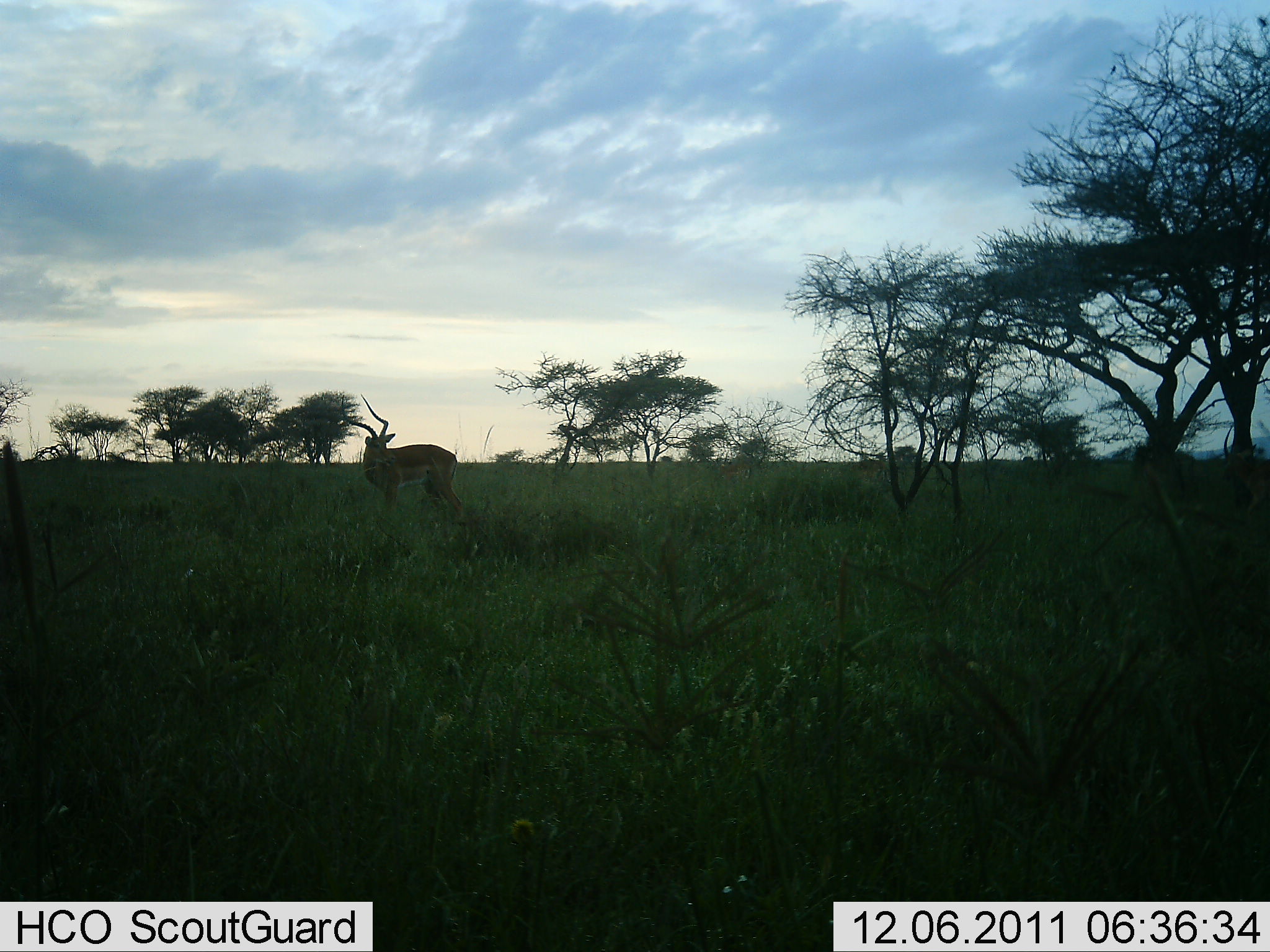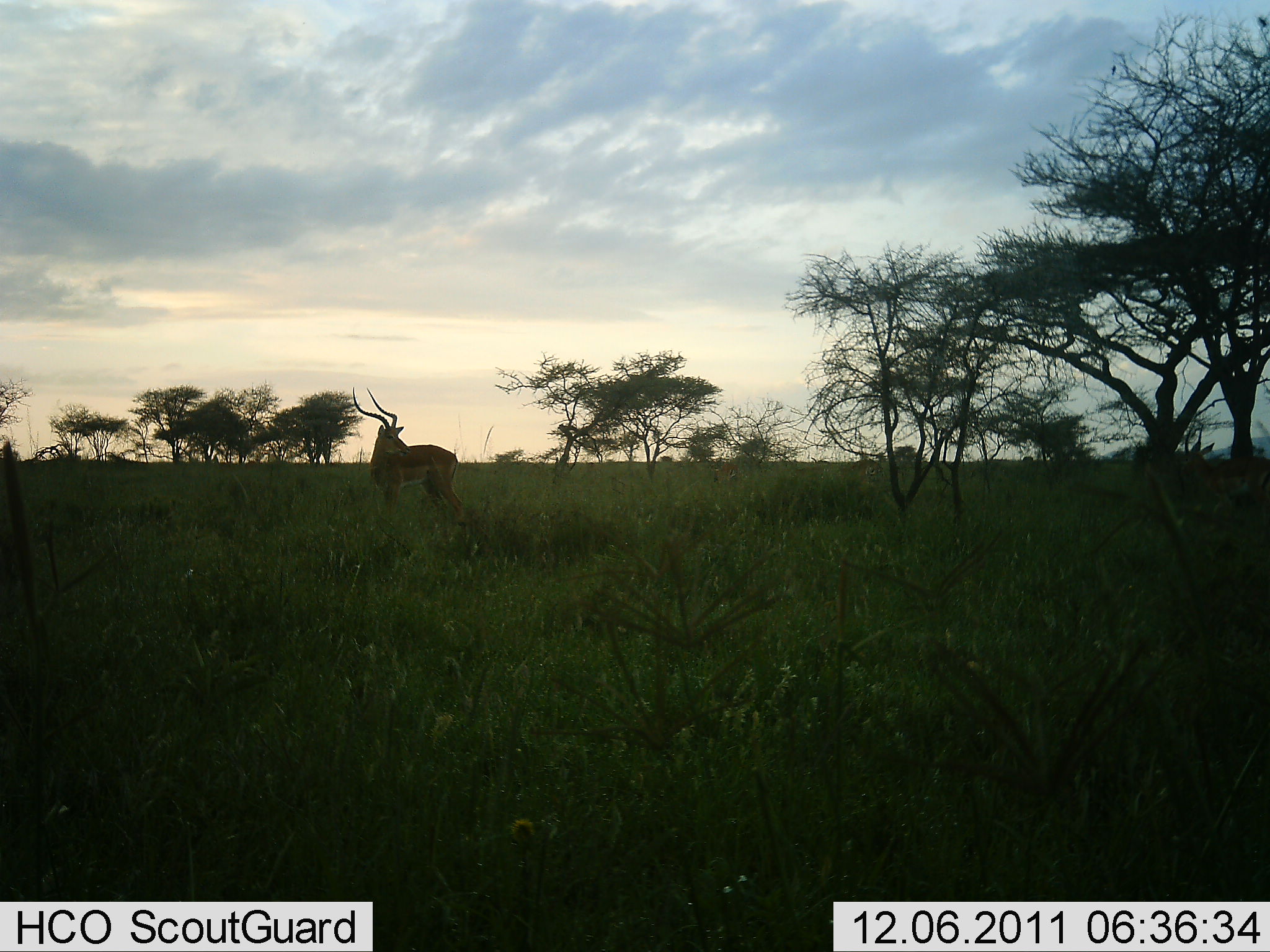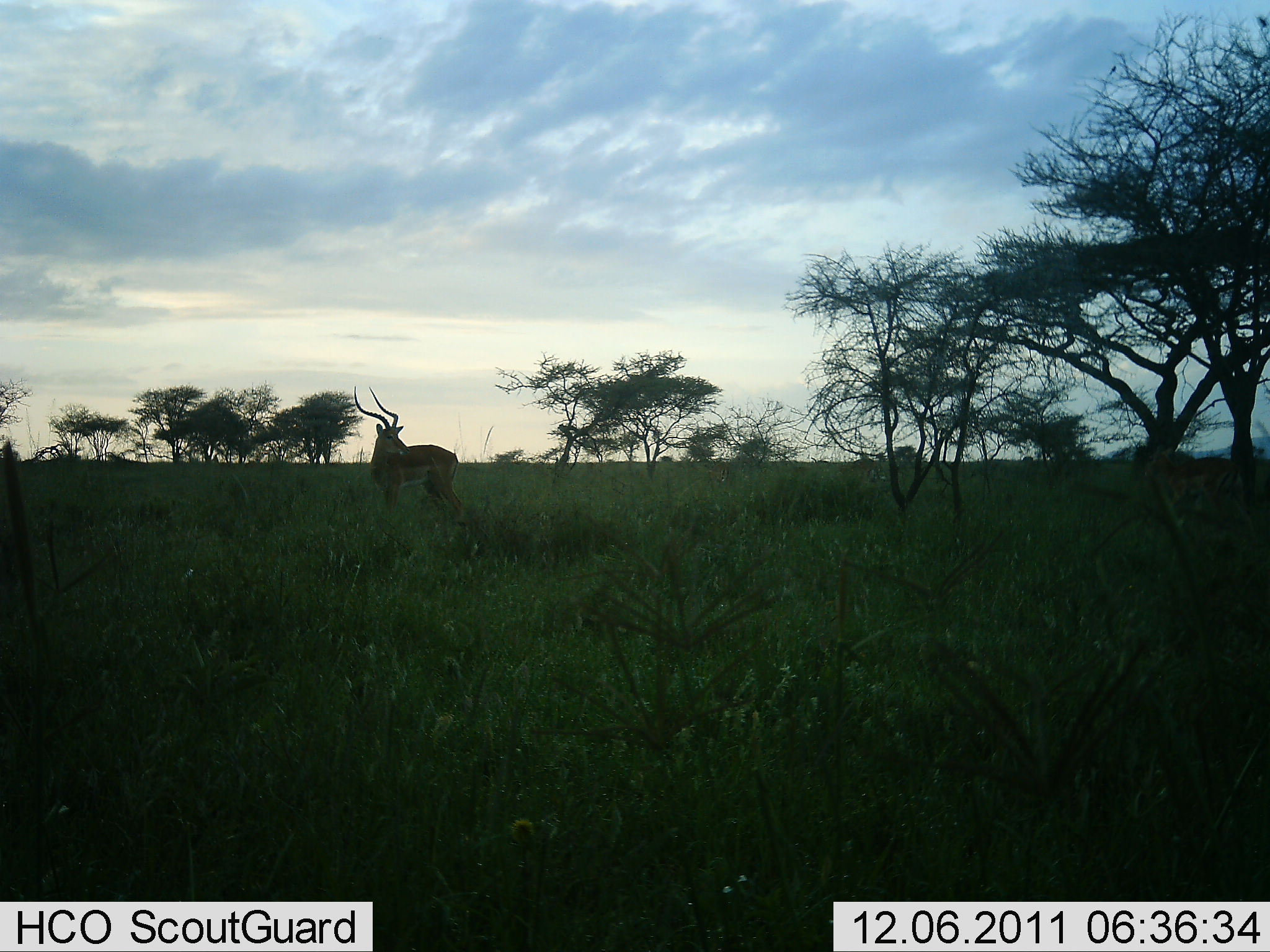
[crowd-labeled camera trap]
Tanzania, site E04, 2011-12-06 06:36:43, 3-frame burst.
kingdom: Animalia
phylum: Chordata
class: Mammalia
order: Artiodactyla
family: Bovidae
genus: Aepyceros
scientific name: Aepyceros melampus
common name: impala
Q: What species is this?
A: Impala (Aepyceros melampus).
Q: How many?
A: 1.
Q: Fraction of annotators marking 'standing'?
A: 91%.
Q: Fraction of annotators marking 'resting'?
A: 0%.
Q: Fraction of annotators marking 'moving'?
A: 18%.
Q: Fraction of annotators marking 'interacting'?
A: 0%.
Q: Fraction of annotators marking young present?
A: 0%.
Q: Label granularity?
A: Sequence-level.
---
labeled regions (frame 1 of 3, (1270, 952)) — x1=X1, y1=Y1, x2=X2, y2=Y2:
animal: x1=340, y1=391, x2=466, y2=520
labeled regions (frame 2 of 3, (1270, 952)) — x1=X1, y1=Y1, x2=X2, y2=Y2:
animal: x1=349, y1=384, x2=468, y2=526; x1=1178, y1=423, x2=1270, y2=507; x1=851, y1=457, x2=887, y2=487; x1=712, y1=461, x2=744, y2=486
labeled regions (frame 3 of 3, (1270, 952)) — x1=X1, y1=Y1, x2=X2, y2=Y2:
animal: x1=352, y1=385, x2=467, y2=530; x1=1134, y1=446, x2=1255, y2=531; x1=848, y1=456, x2=887, y2=484; x1=708, y1=460, x2=730, y2=485